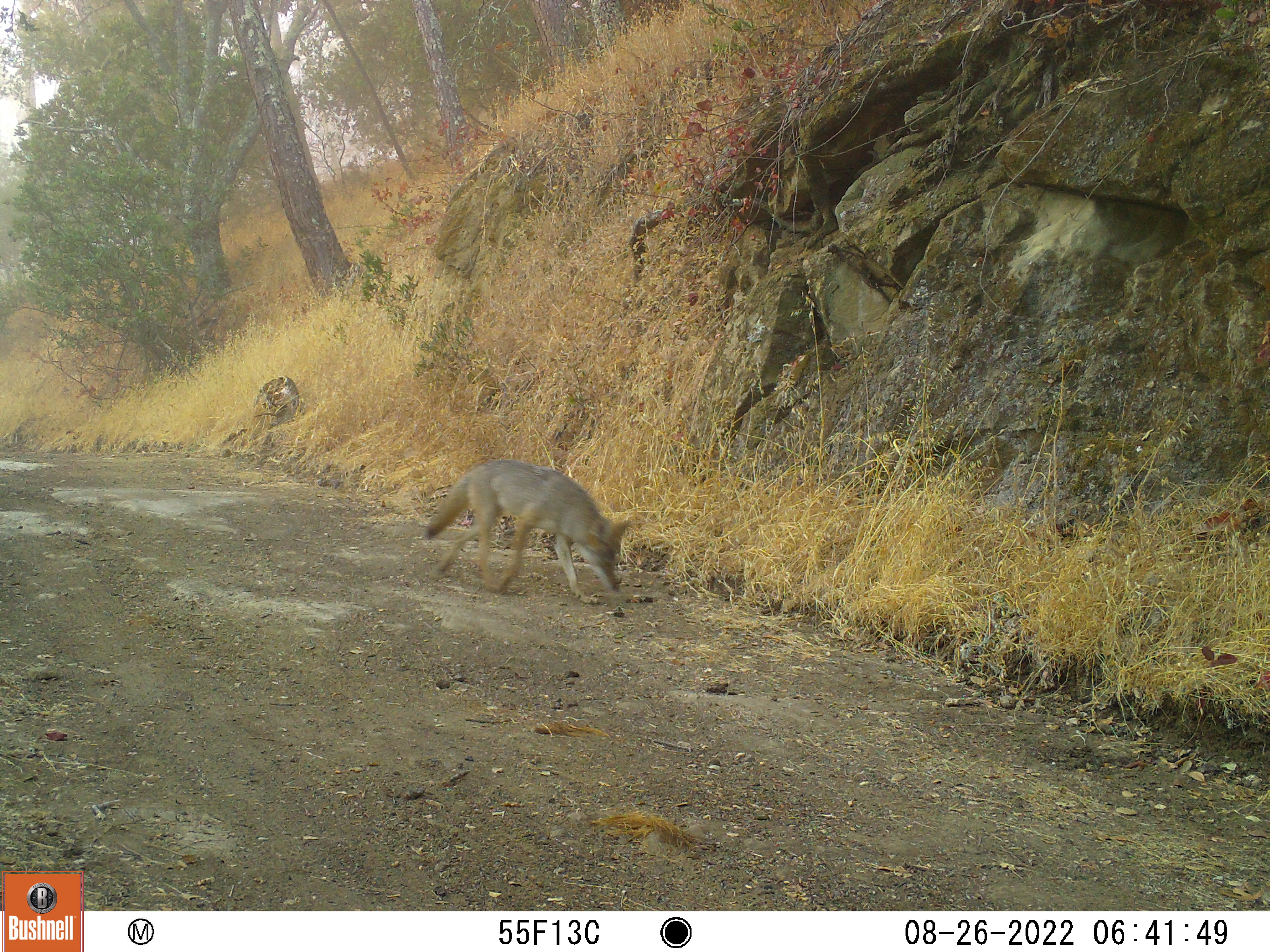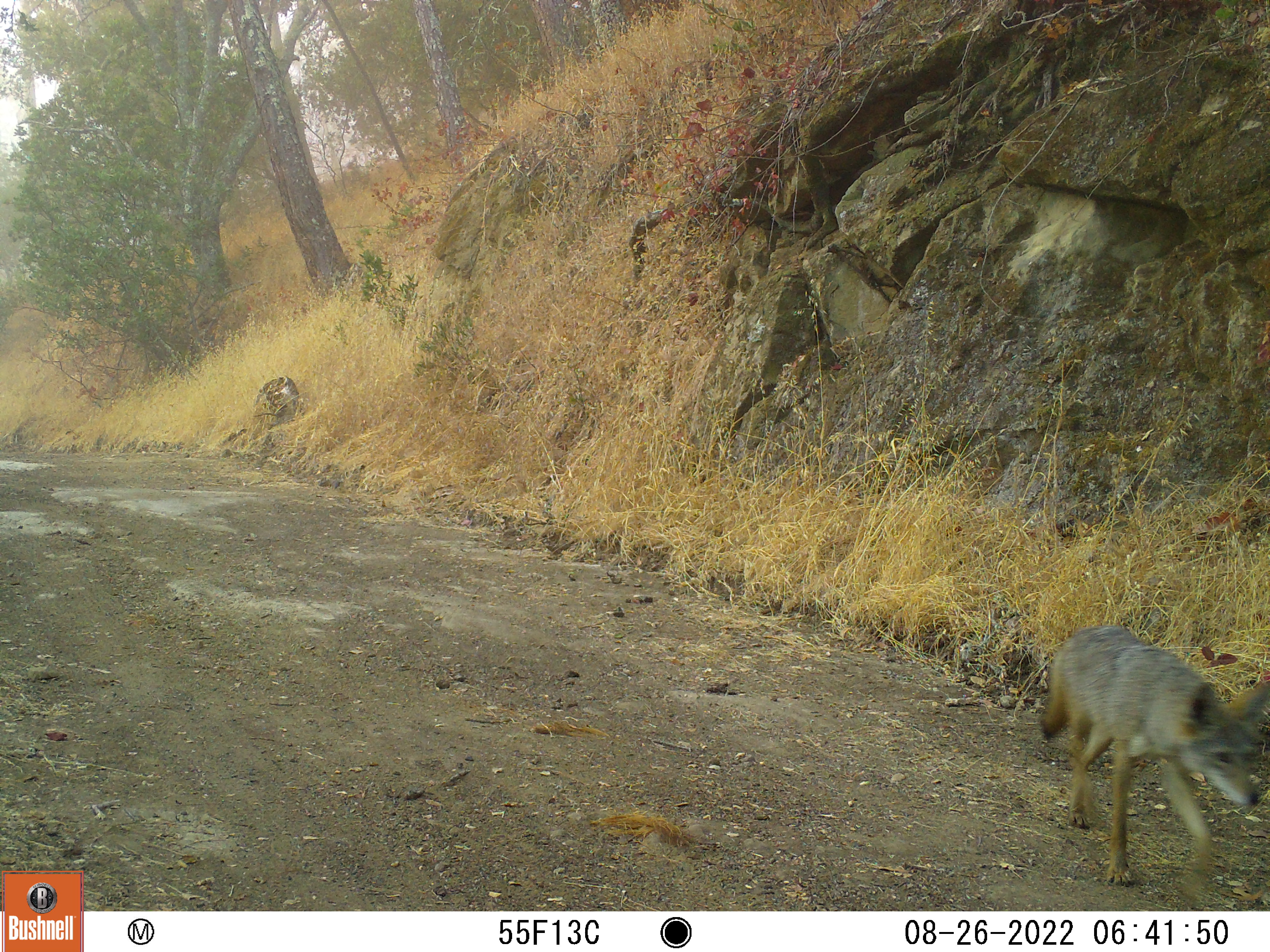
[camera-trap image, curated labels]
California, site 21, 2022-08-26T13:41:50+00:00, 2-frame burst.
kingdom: Animalia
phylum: Chordata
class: Mammalia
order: Carnivora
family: Canidae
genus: Canis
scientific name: Canis latrans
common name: coyote